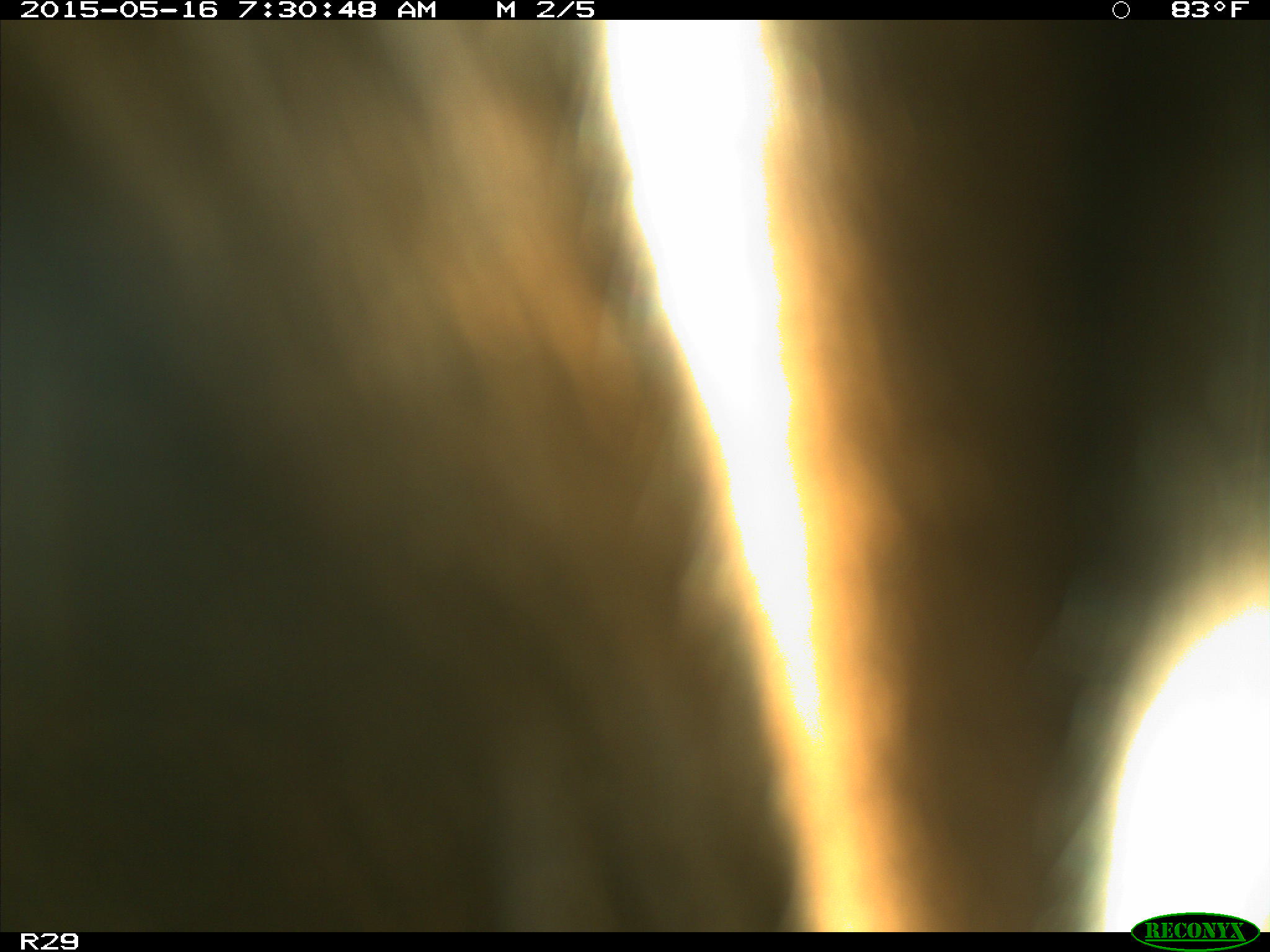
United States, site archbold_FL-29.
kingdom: Animalia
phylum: Chordata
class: Mammalia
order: Artiodactyla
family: Bovidae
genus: Bos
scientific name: Bos taurus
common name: domestic cow